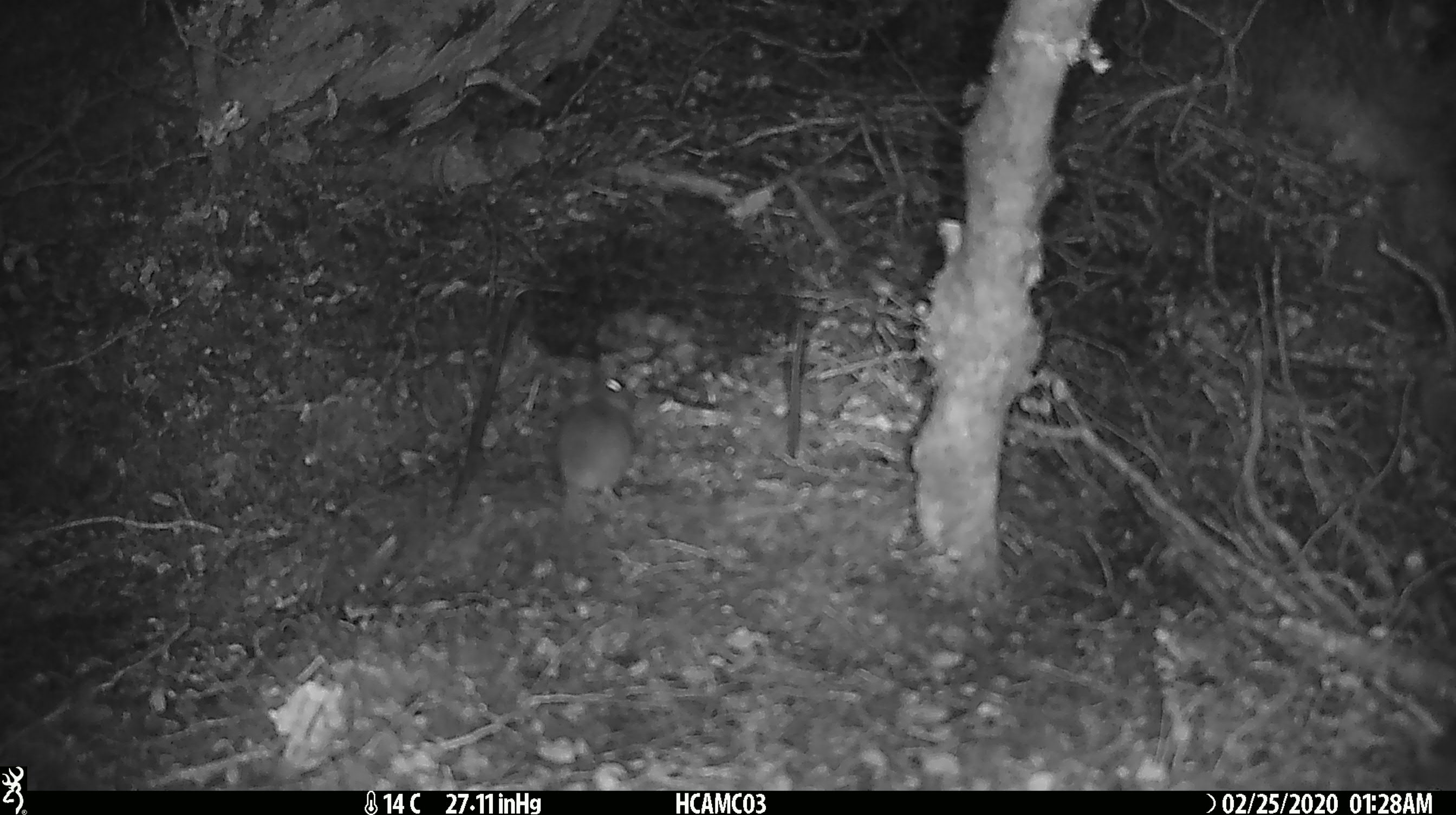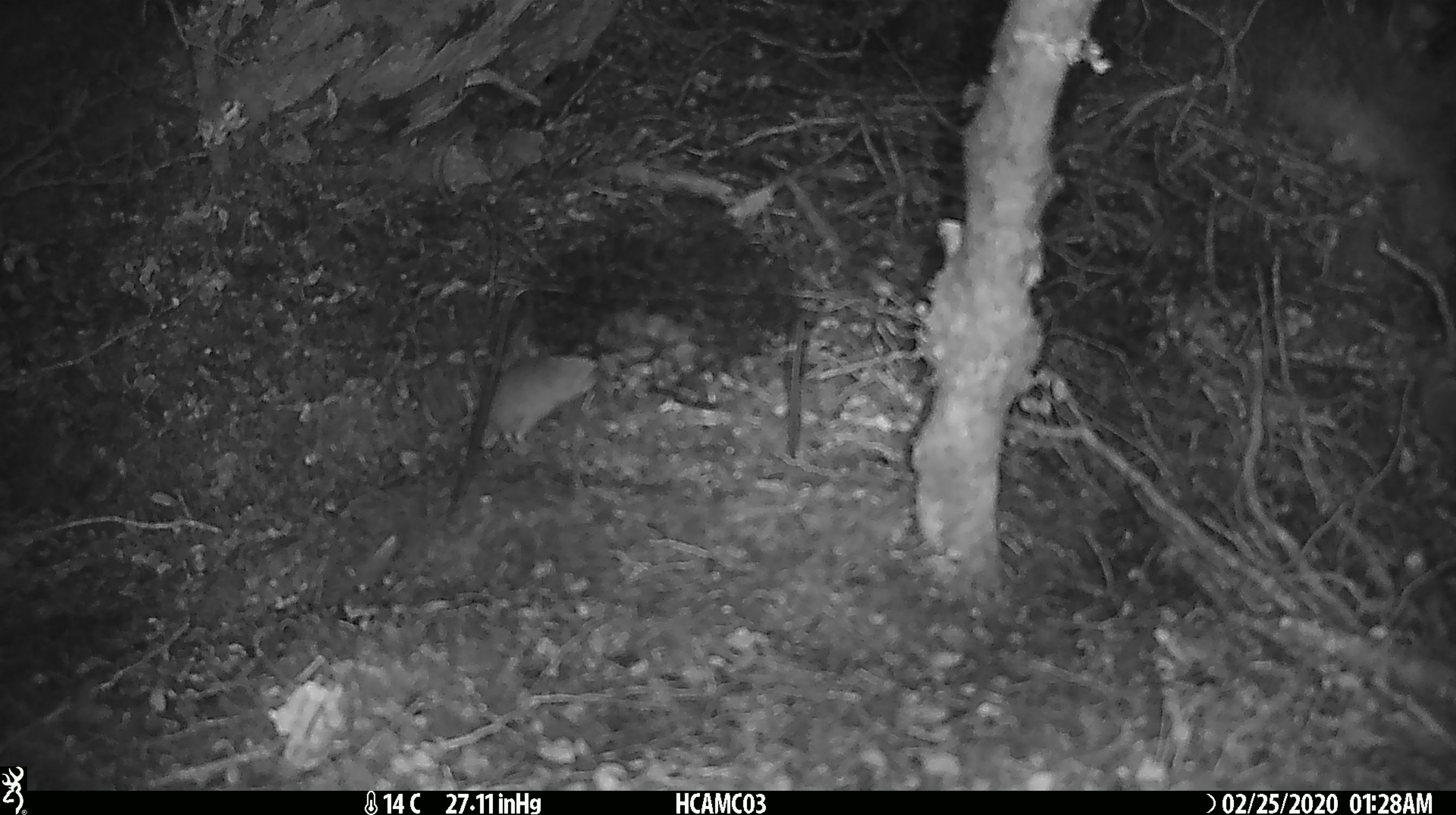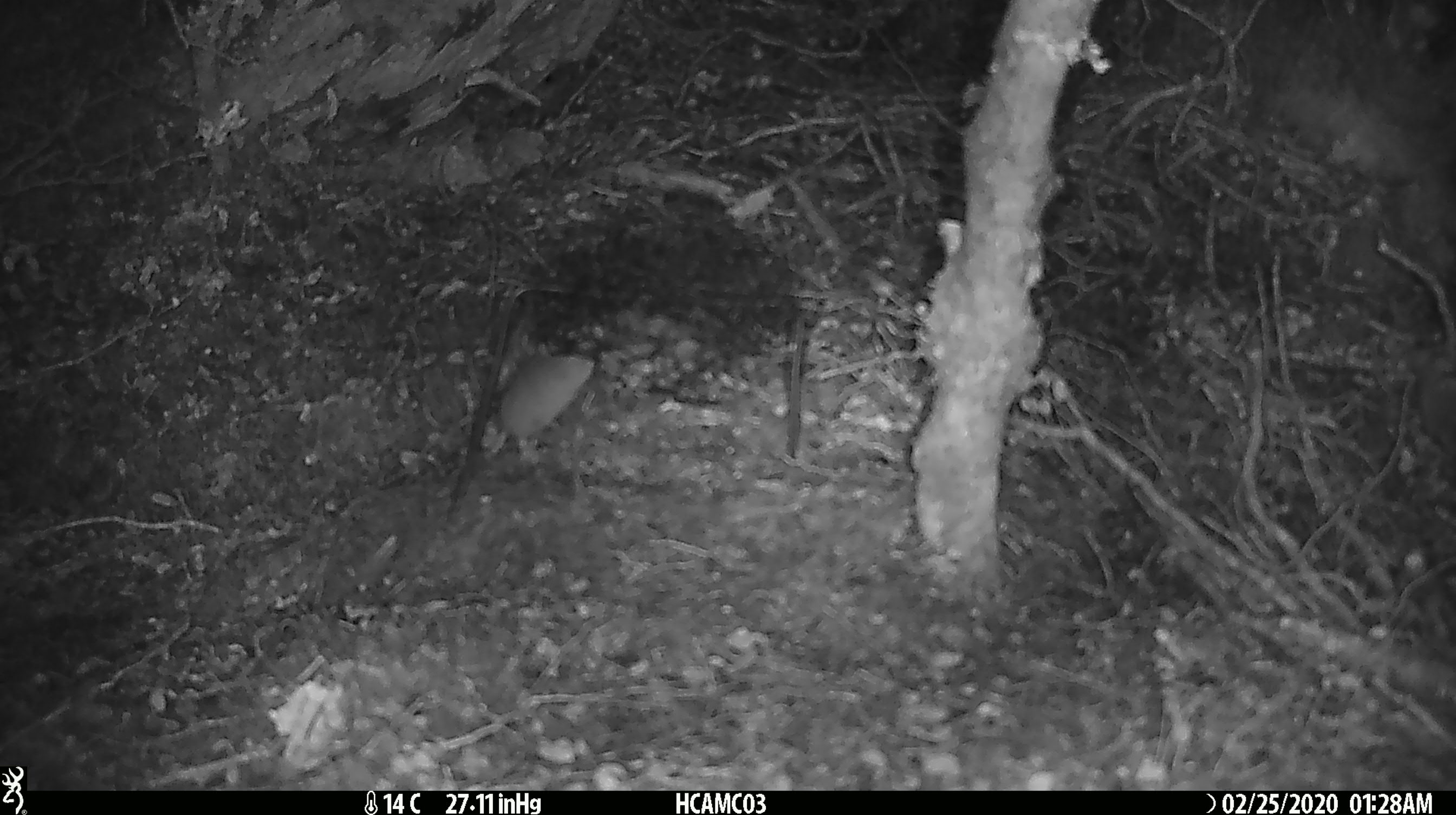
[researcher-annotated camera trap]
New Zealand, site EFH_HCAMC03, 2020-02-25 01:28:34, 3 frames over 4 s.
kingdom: Animalia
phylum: Chordata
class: Mammalia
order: Rodentia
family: Muridae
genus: Mus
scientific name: Mus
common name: mouse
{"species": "mouse (Mus)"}